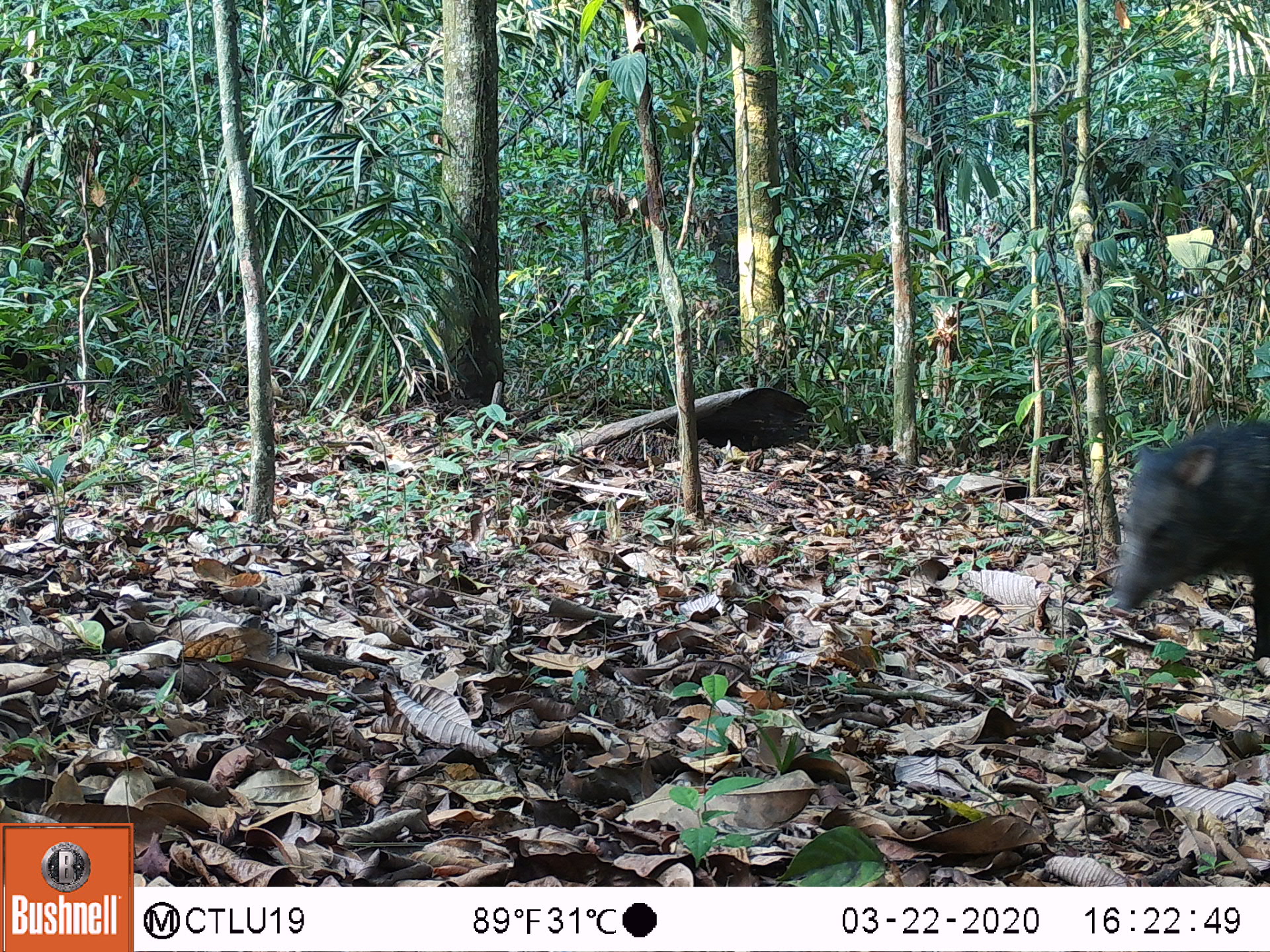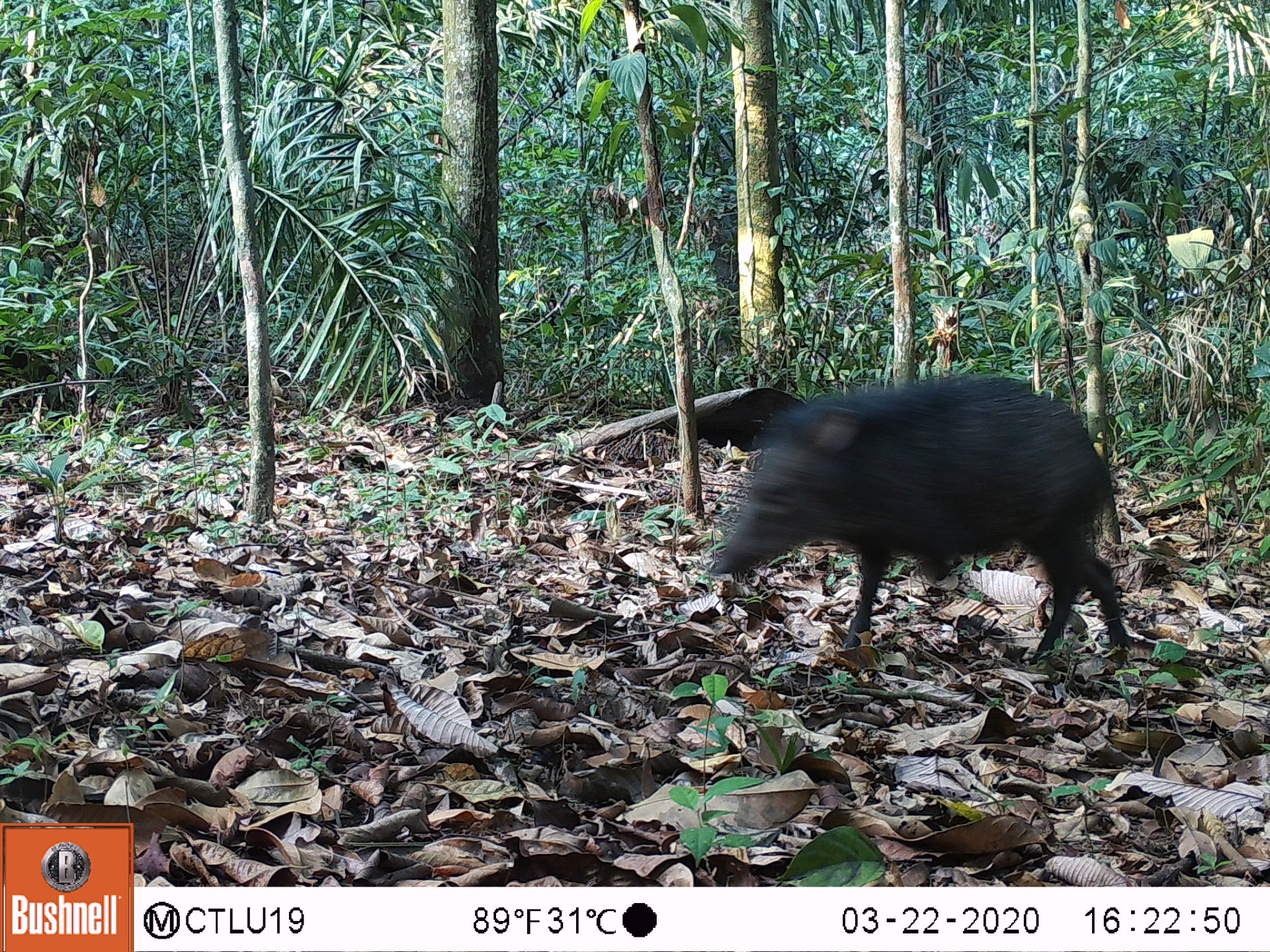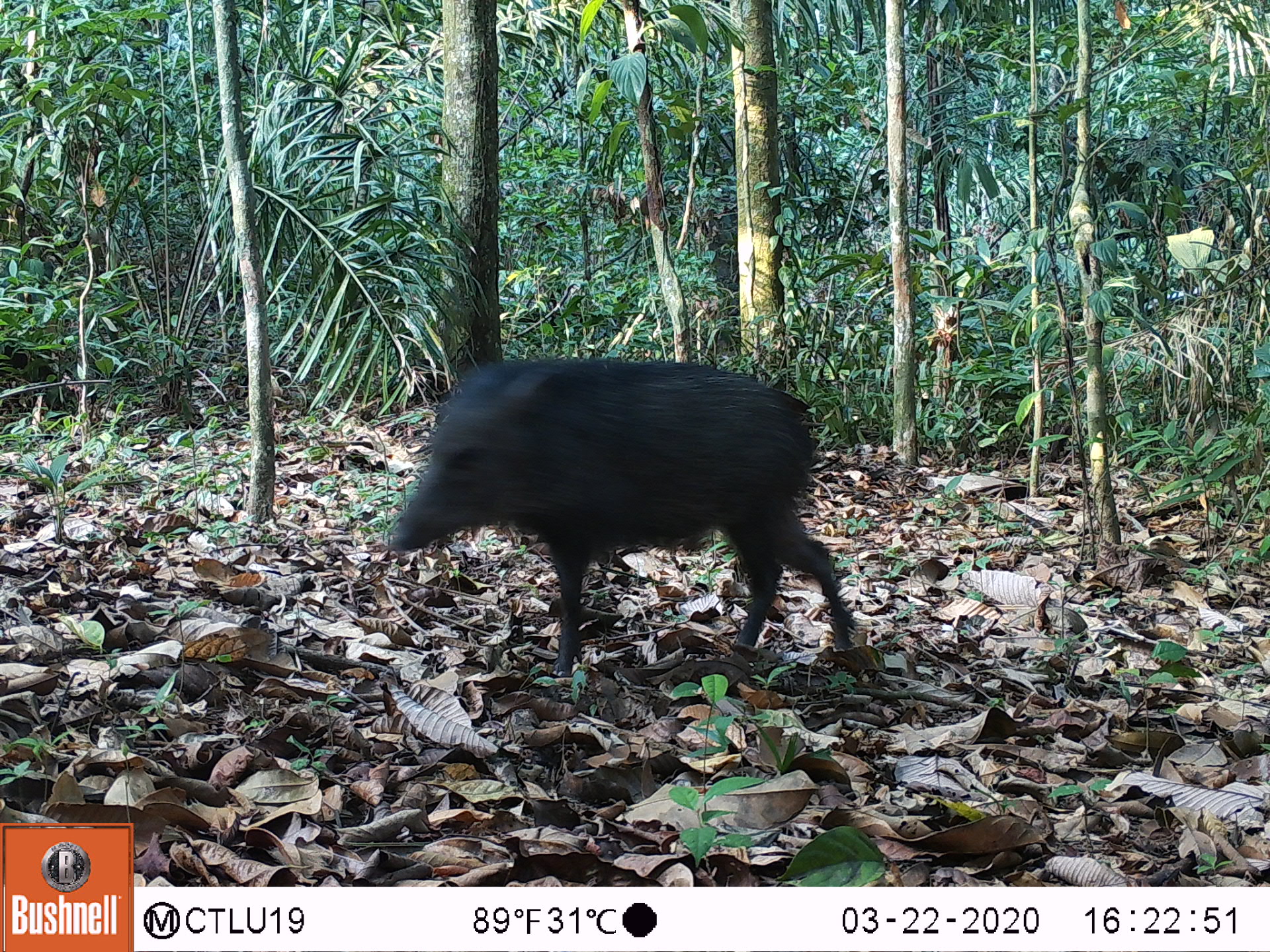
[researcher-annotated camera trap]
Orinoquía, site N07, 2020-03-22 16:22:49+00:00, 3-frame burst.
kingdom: Animalia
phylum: Chordata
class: Mammalia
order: Artiodactyla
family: Tayassuidae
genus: Pecari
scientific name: Pecari tajacu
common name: collared peccary